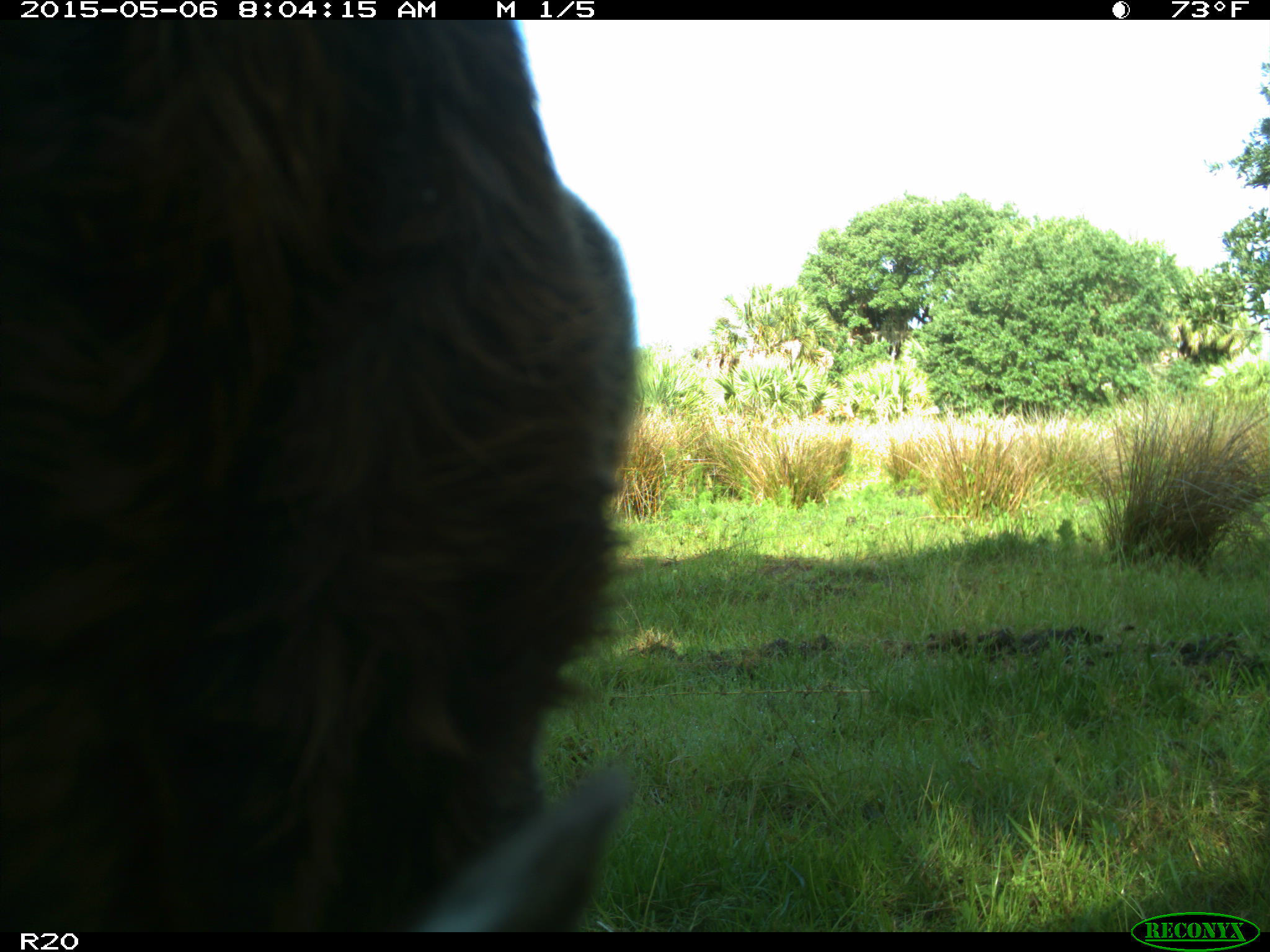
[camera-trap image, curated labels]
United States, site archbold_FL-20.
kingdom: Animalia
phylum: Chordata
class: Mammalia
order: Artiodactyla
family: Bovidae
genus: Bos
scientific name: Bos taurus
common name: domestic cow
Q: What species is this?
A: Bos taurus (domestic cow).